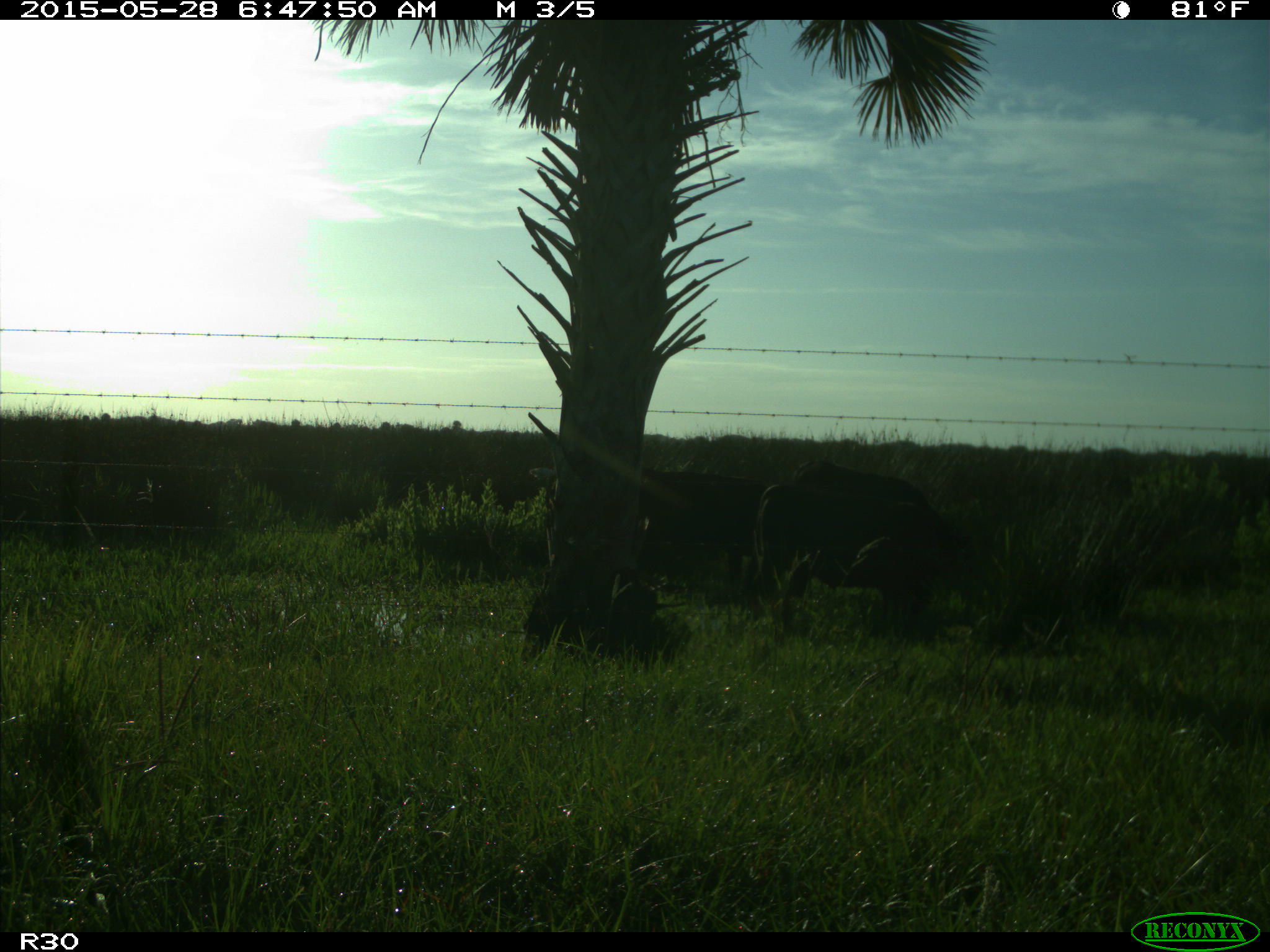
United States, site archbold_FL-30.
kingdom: Animalia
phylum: Chordata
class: Mammalia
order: Artiodactyla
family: Bovidae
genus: Bos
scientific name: Bos taurus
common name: domestic cow